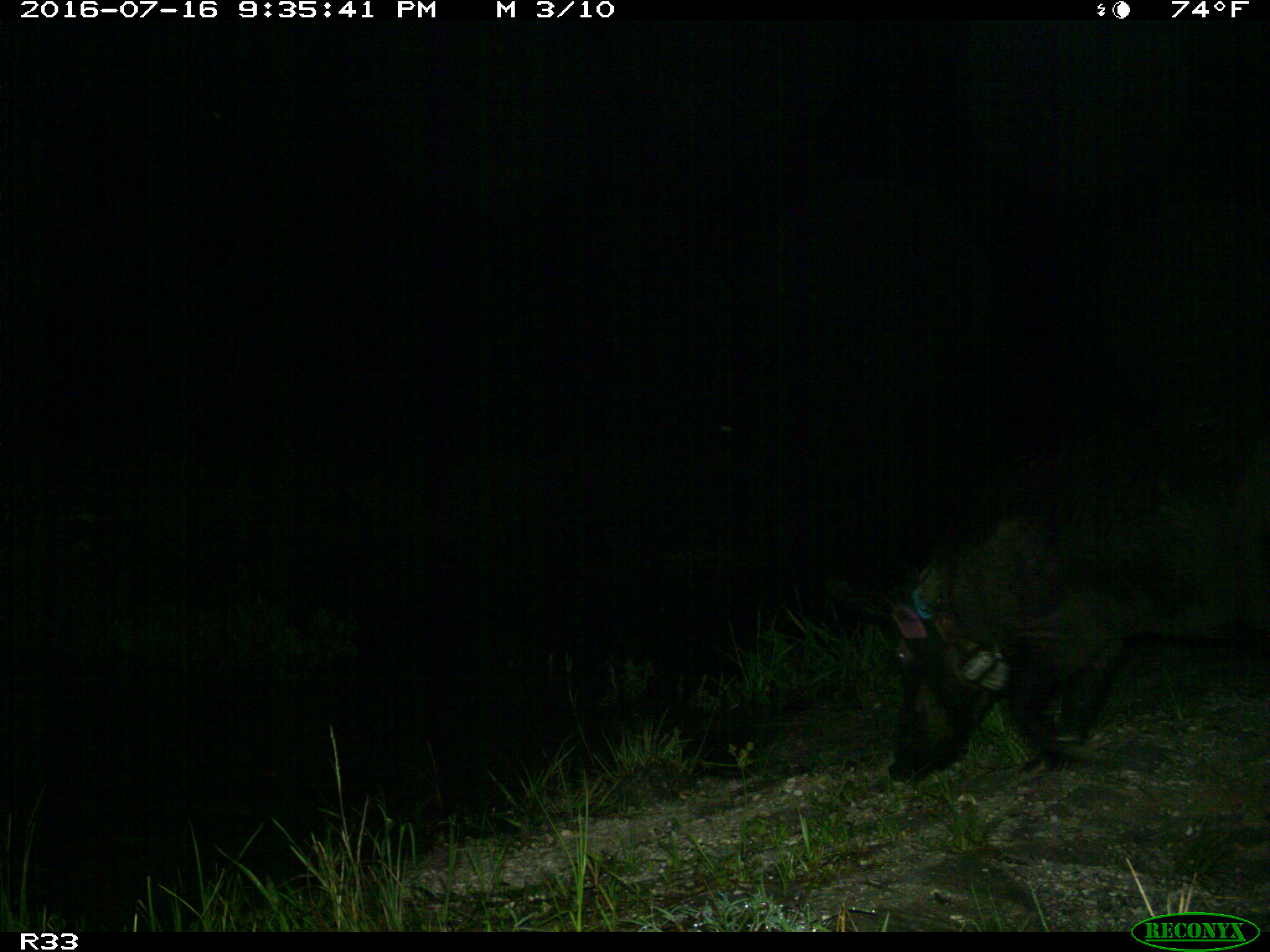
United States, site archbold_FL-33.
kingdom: Animalia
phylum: Chordata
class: Mammalia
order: Artiodactyla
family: Suidae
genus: Sus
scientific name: Sus scrofa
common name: wild boar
Sus scrofa (wild boar).